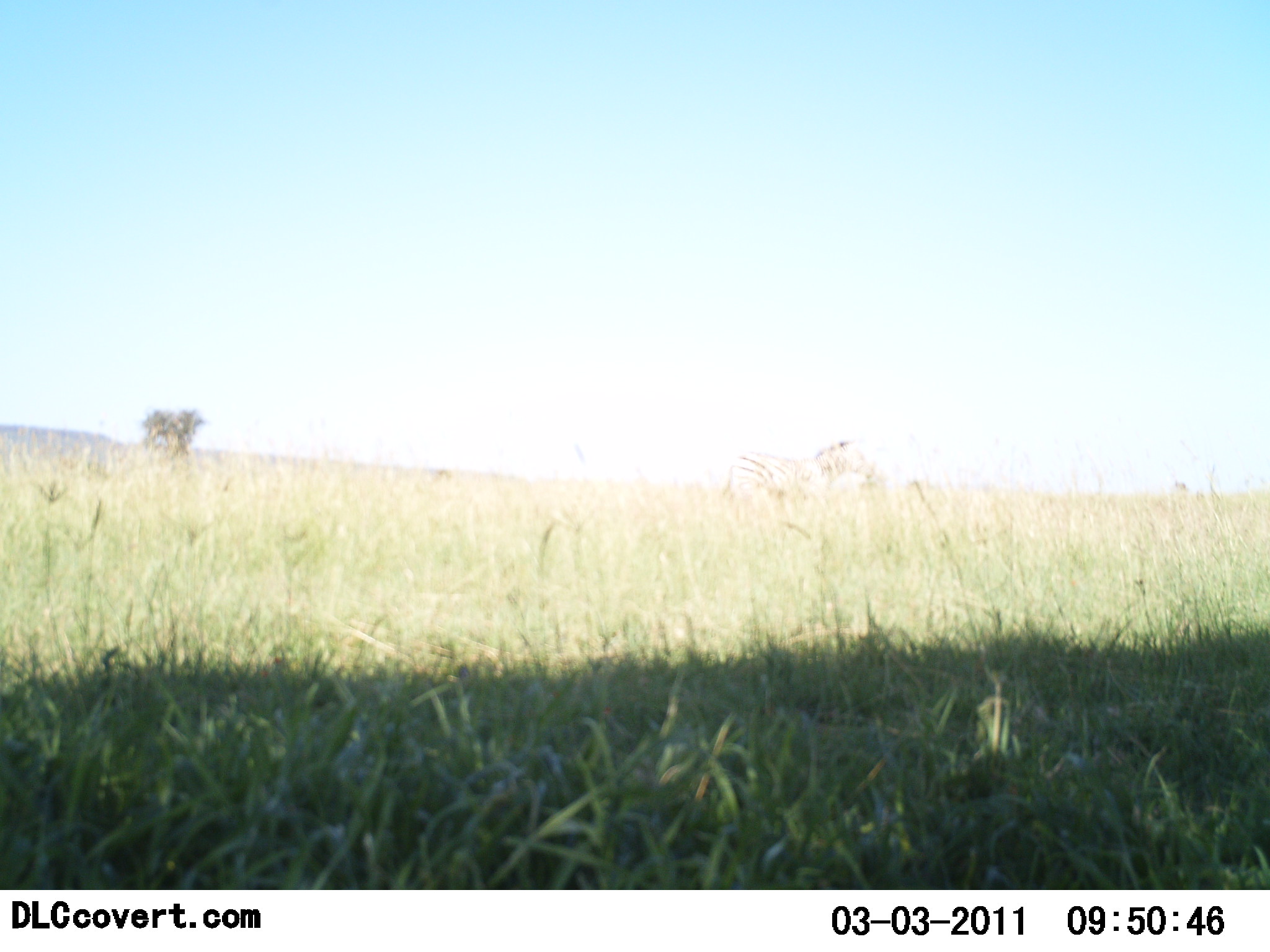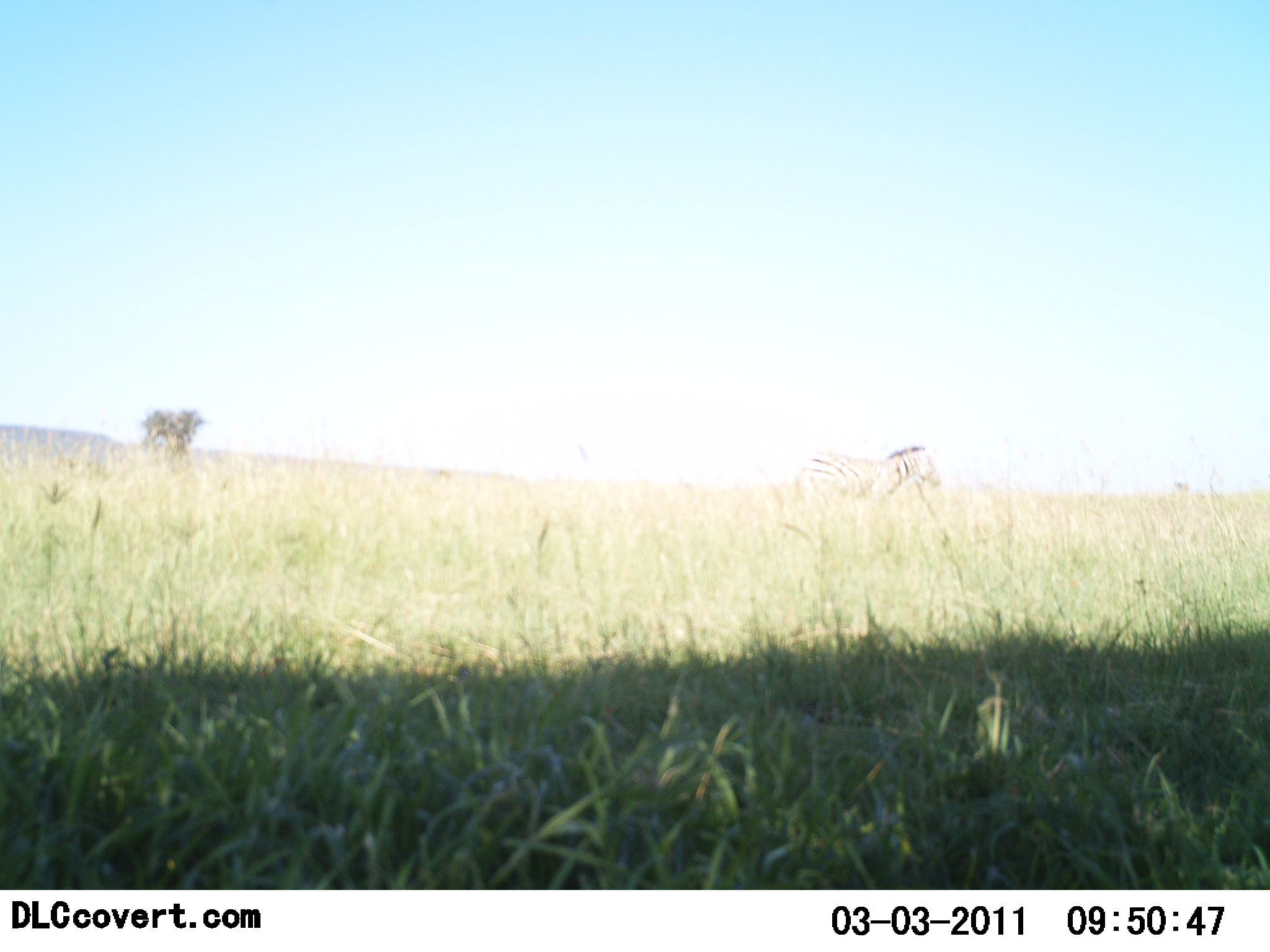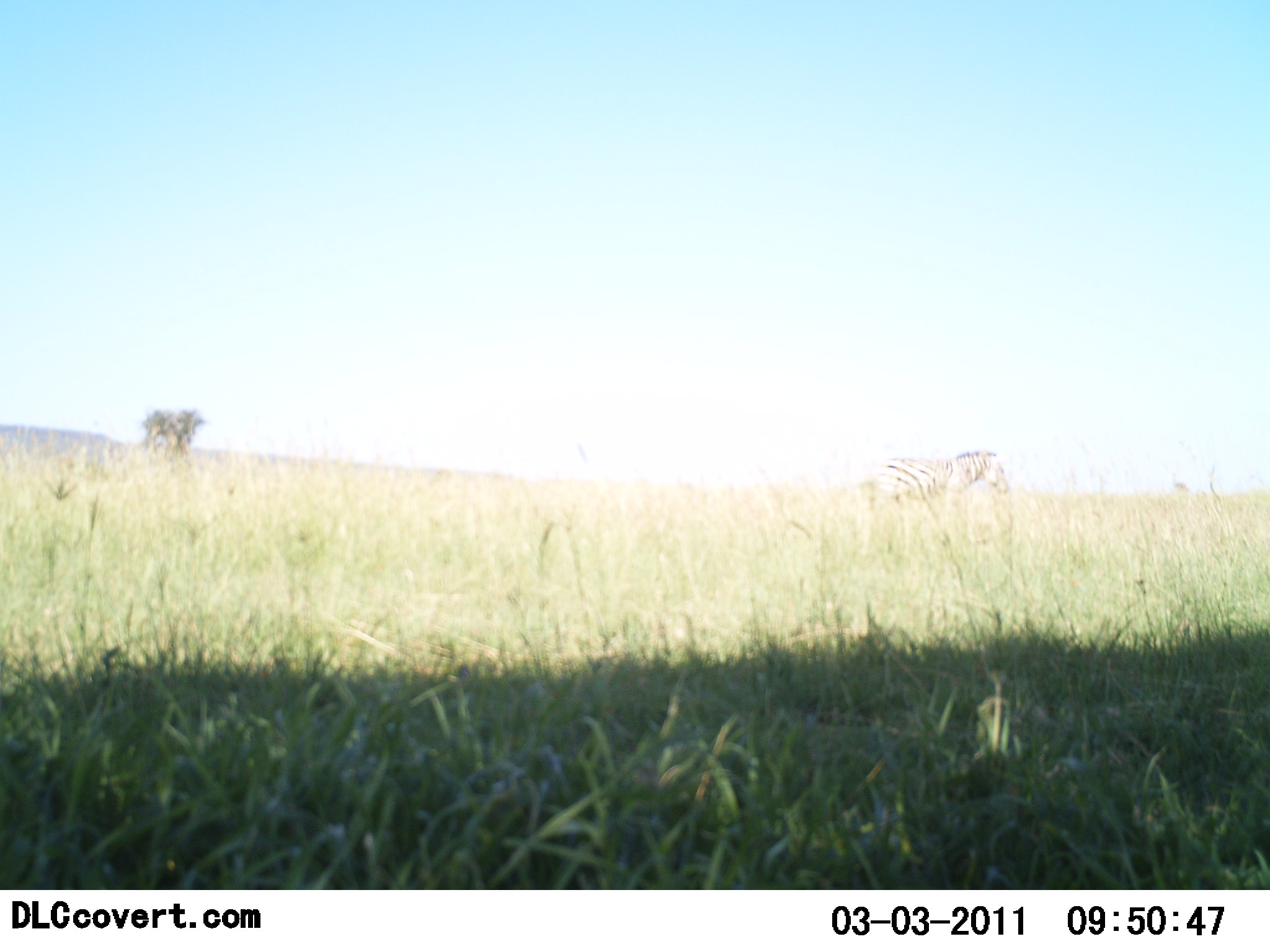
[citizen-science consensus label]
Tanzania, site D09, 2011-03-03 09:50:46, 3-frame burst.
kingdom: Animalia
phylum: Chordata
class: Mammalia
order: Perissodactyla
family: Equidae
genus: Equus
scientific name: Equus quagga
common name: plains zebra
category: zebra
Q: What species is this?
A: Zebra (plains zebra) (Equus quagga).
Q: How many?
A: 1.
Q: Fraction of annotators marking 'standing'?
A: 18%.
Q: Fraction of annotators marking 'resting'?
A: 0%.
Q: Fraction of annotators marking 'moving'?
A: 82%.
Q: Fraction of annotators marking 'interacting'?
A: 0%.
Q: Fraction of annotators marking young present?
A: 0%.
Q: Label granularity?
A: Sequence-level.